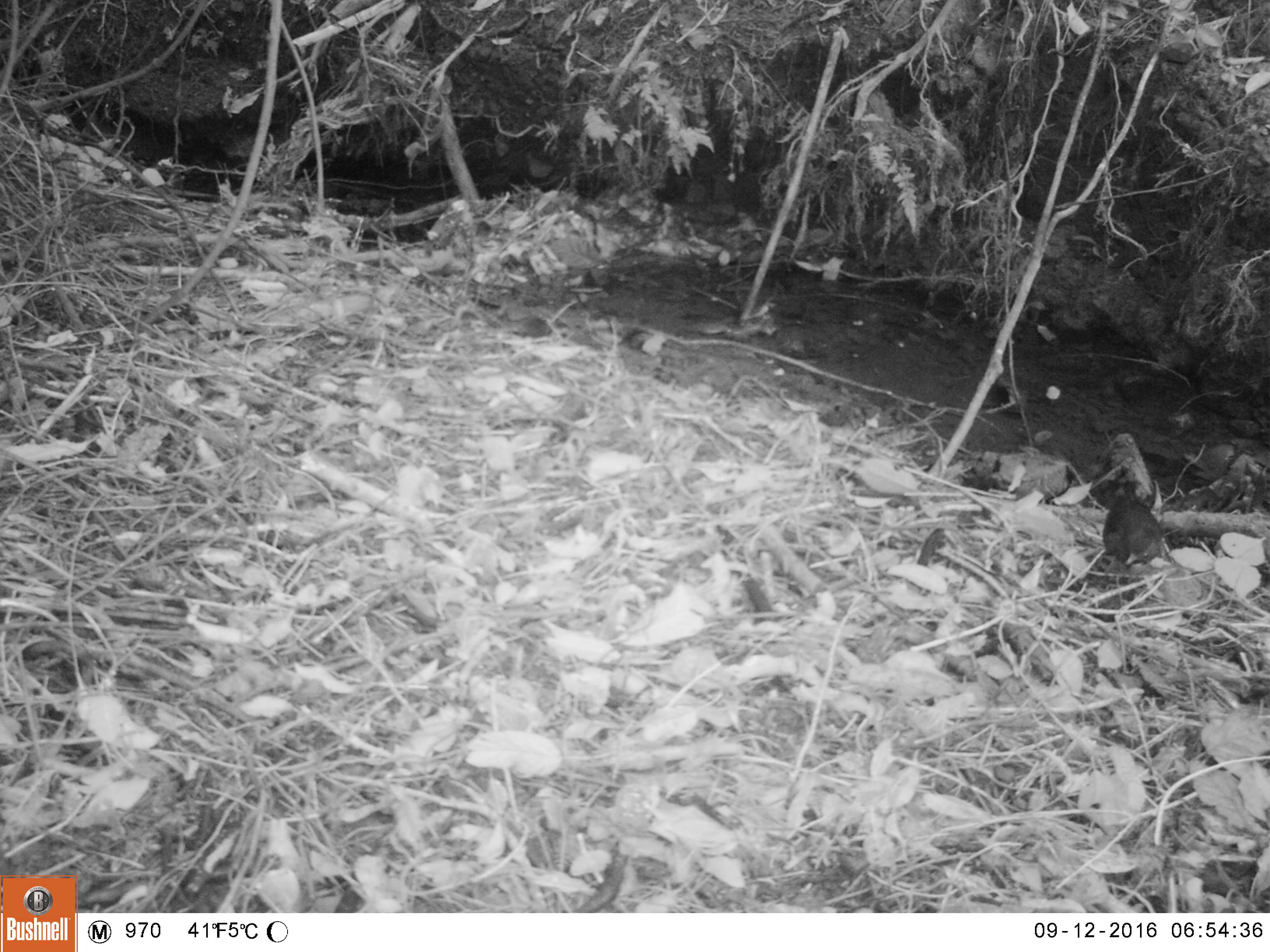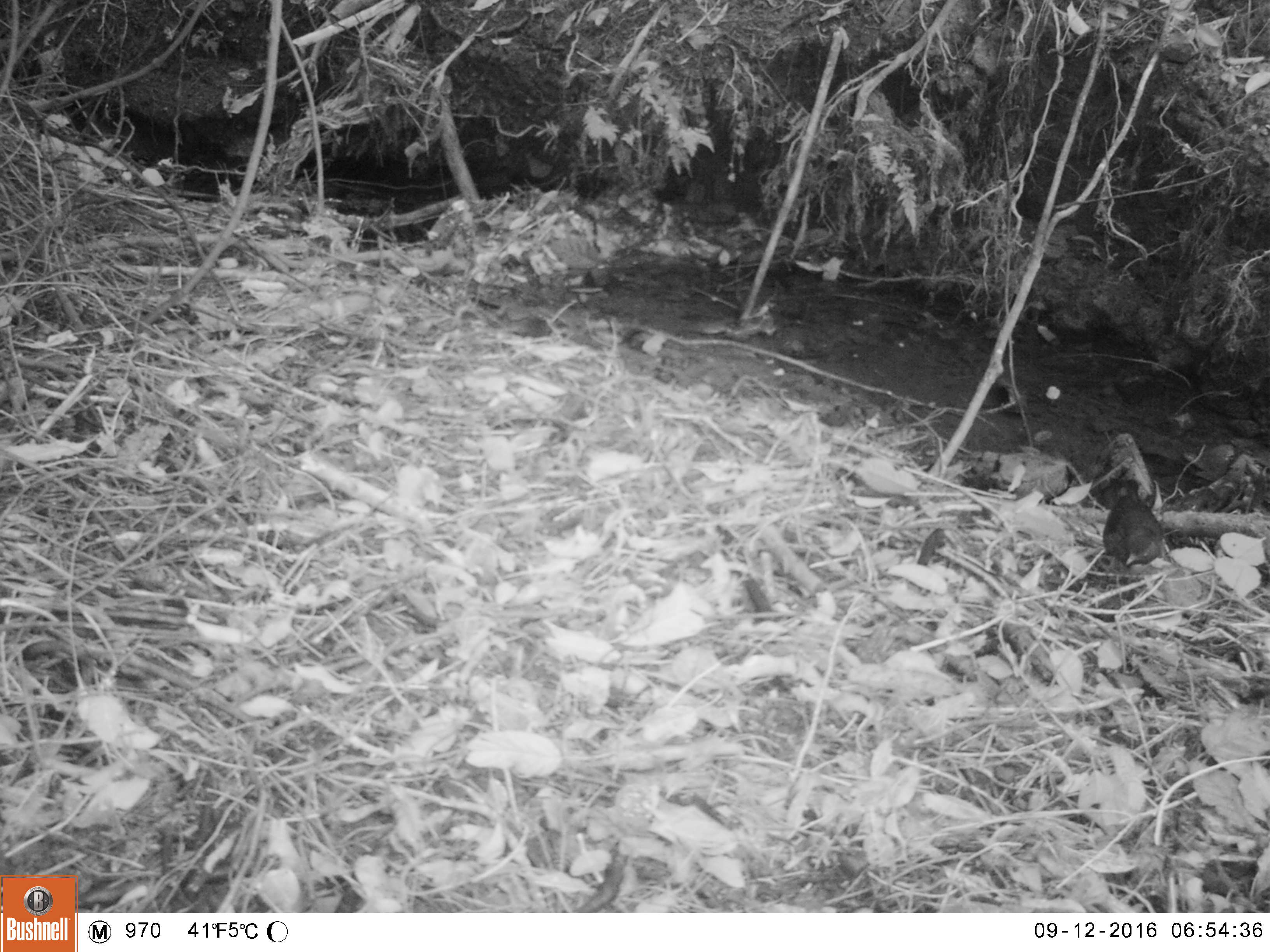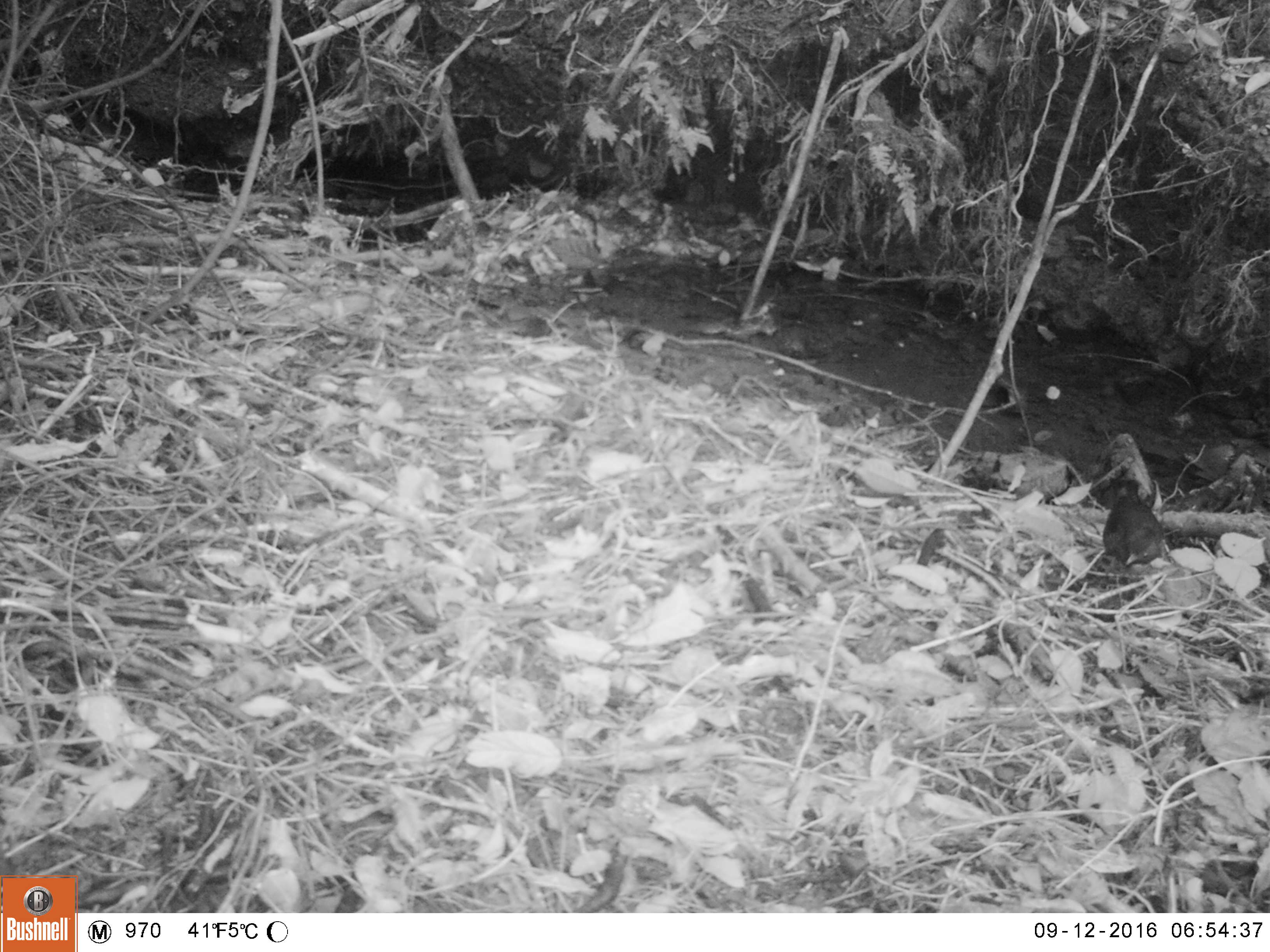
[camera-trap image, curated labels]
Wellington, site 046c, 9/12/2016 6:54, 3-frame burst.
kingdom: Animalia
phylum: Chordata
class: Aves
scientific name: Aves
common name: bird